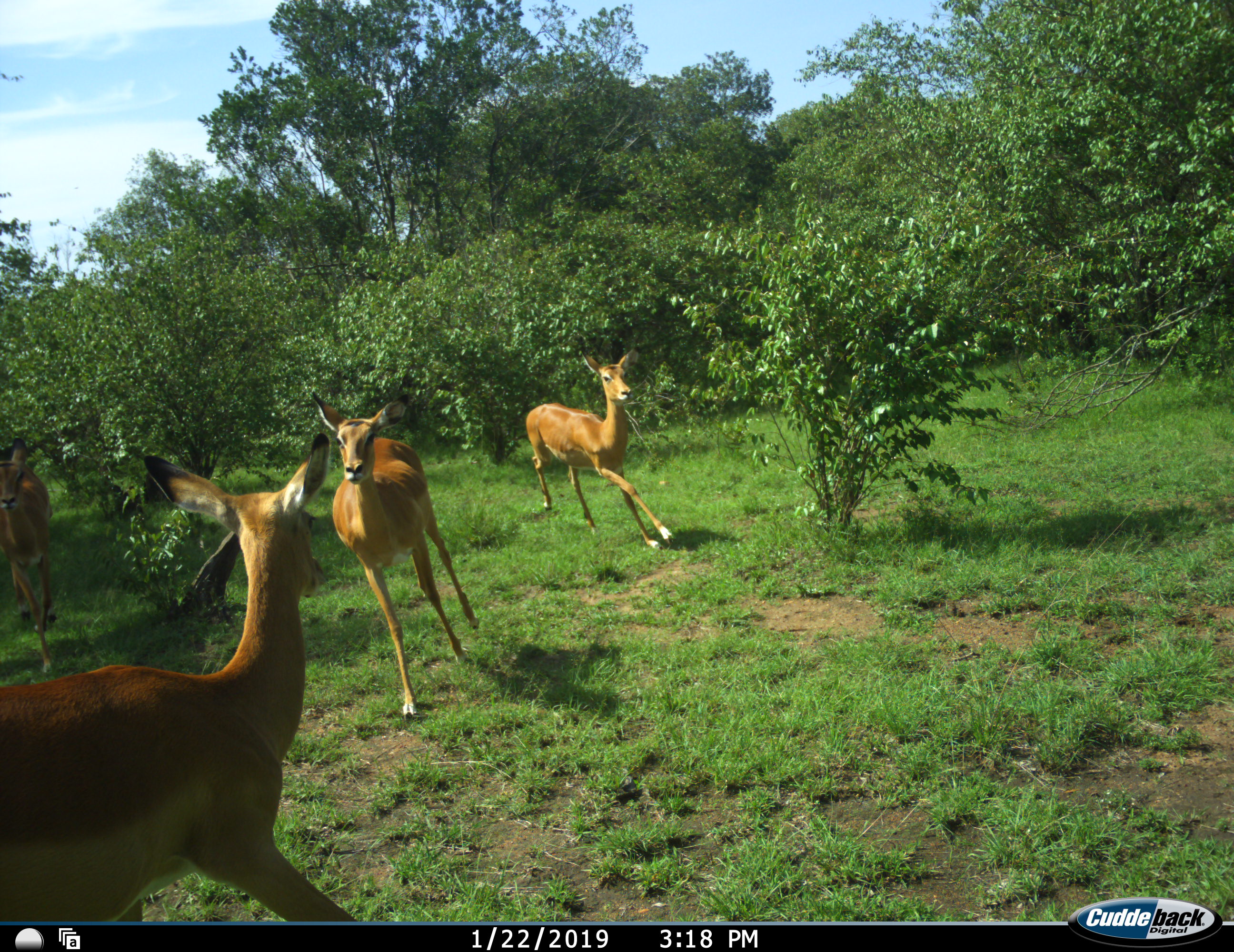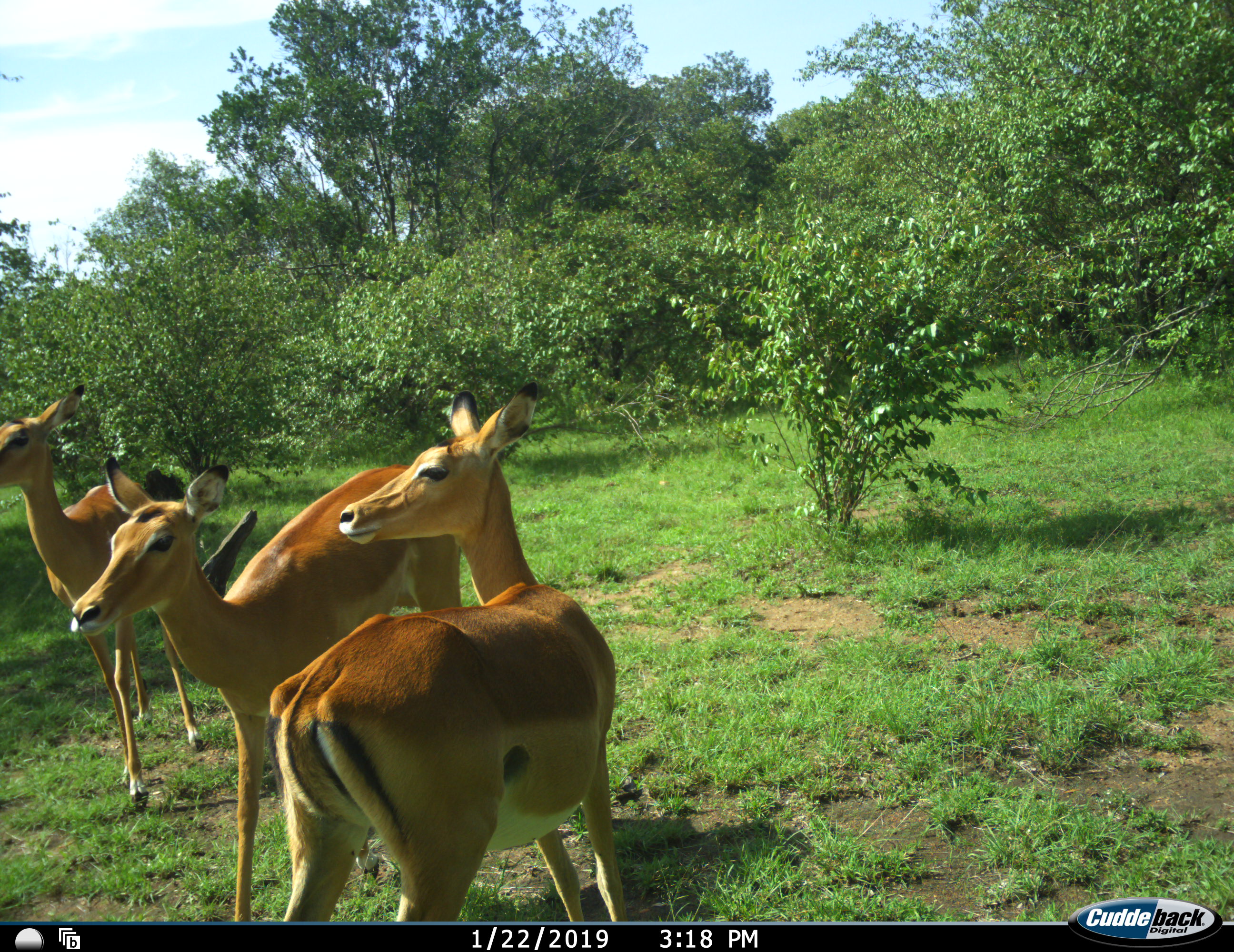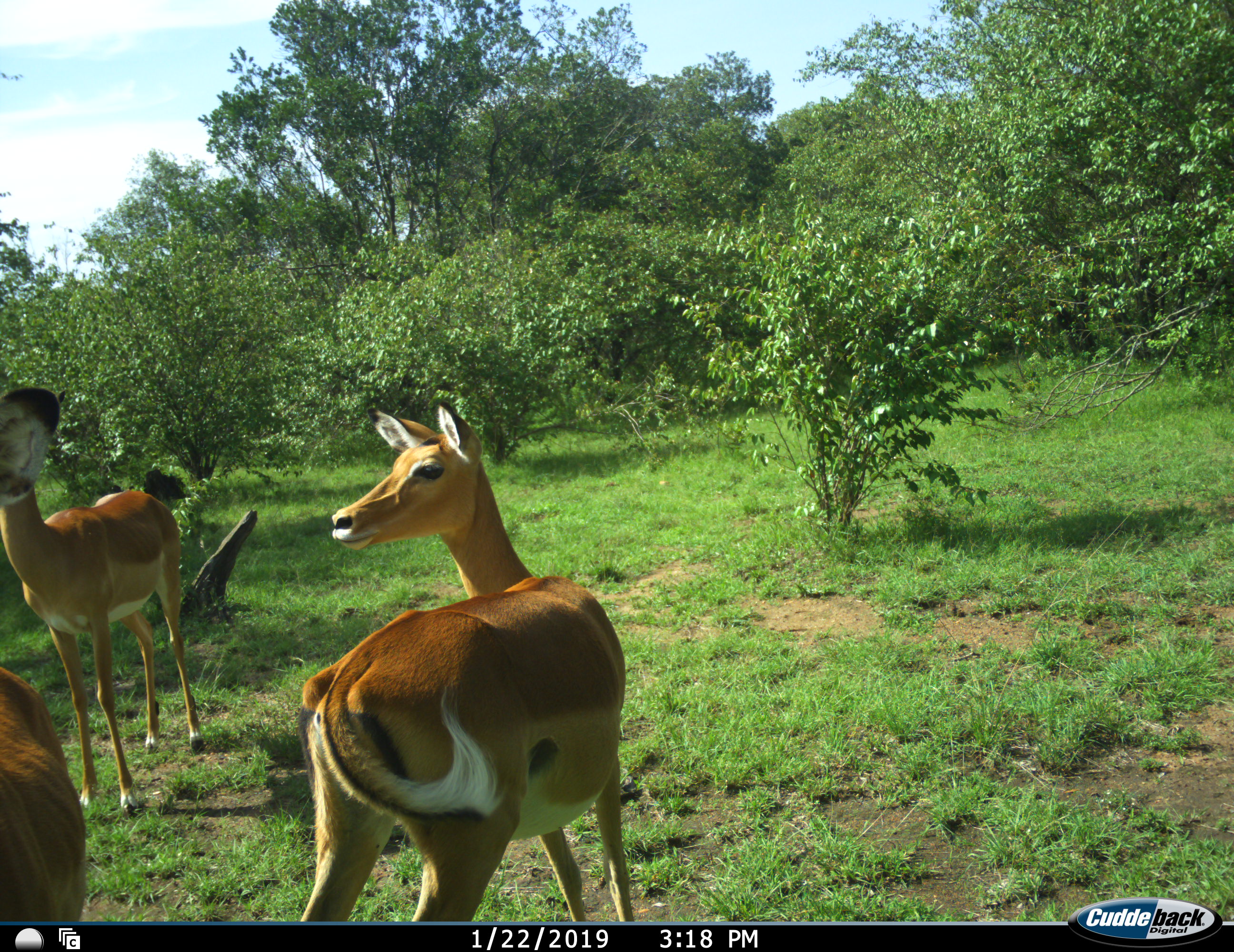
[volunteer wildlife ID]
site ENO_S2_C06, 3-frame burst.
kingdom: Animalia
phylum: Chordata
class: Mammalia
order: Artiodactyla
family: Bovidae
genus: Aepyceros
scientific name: Aepyceros melampus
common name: impala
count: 4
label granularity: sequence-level